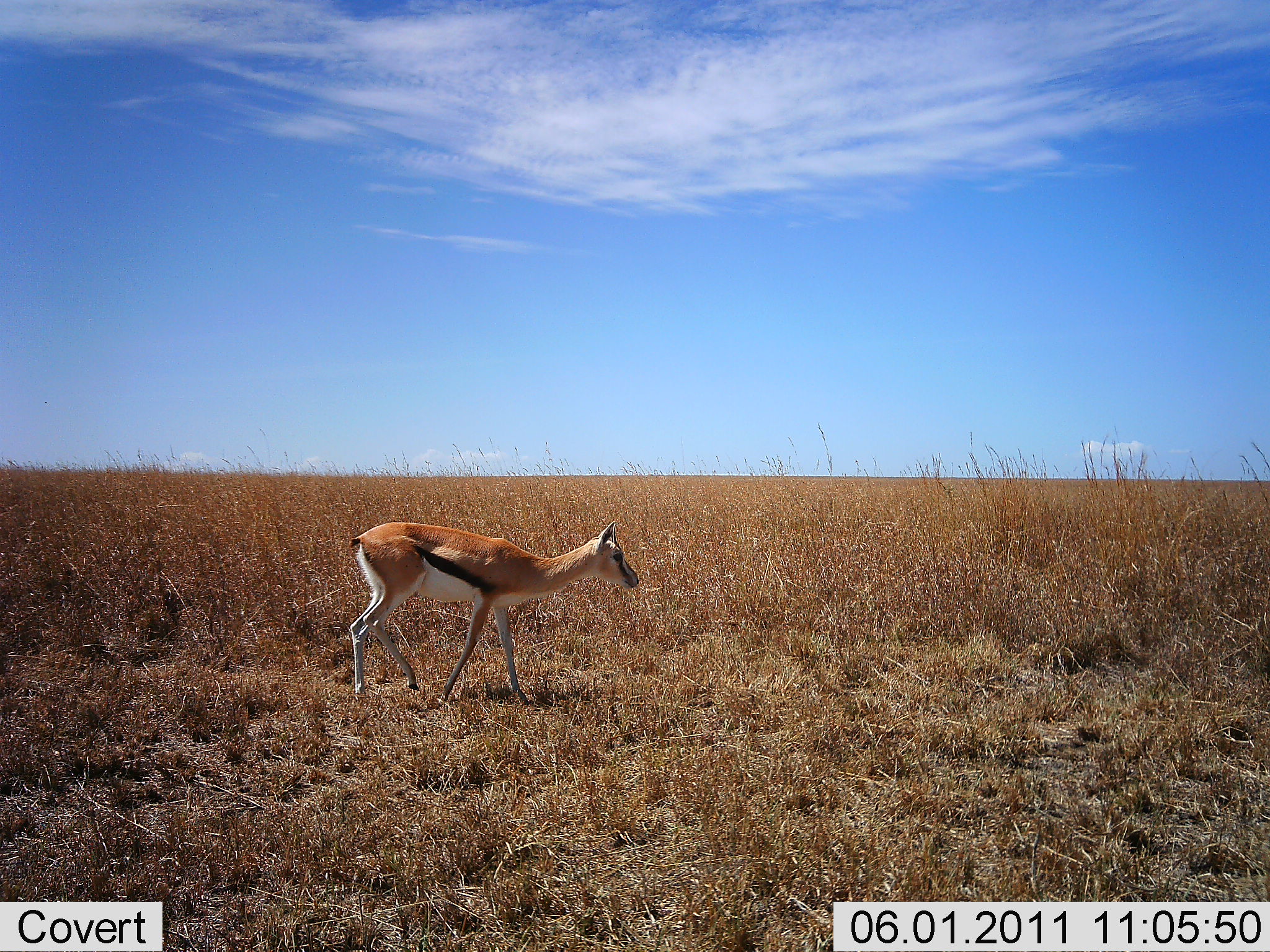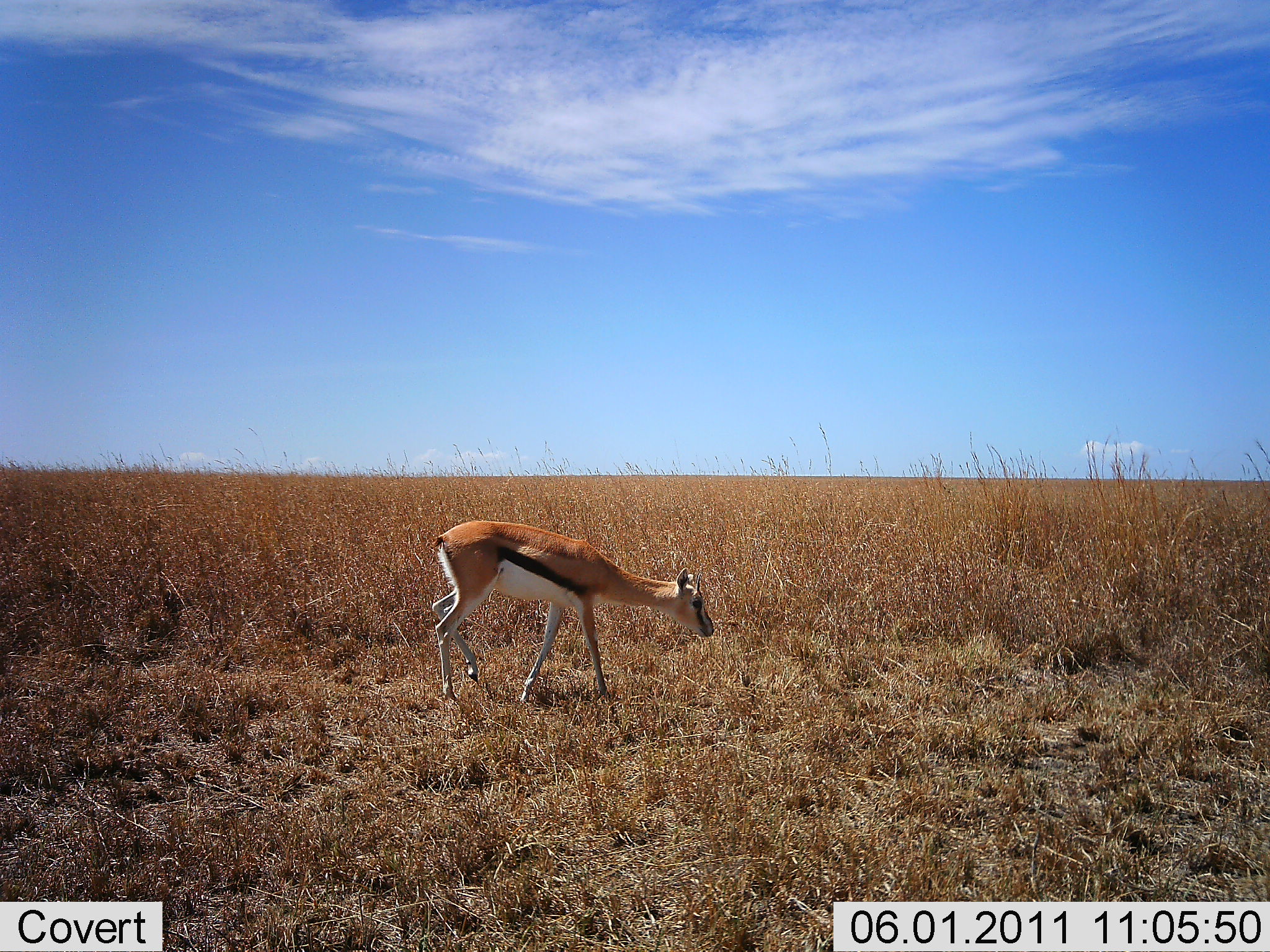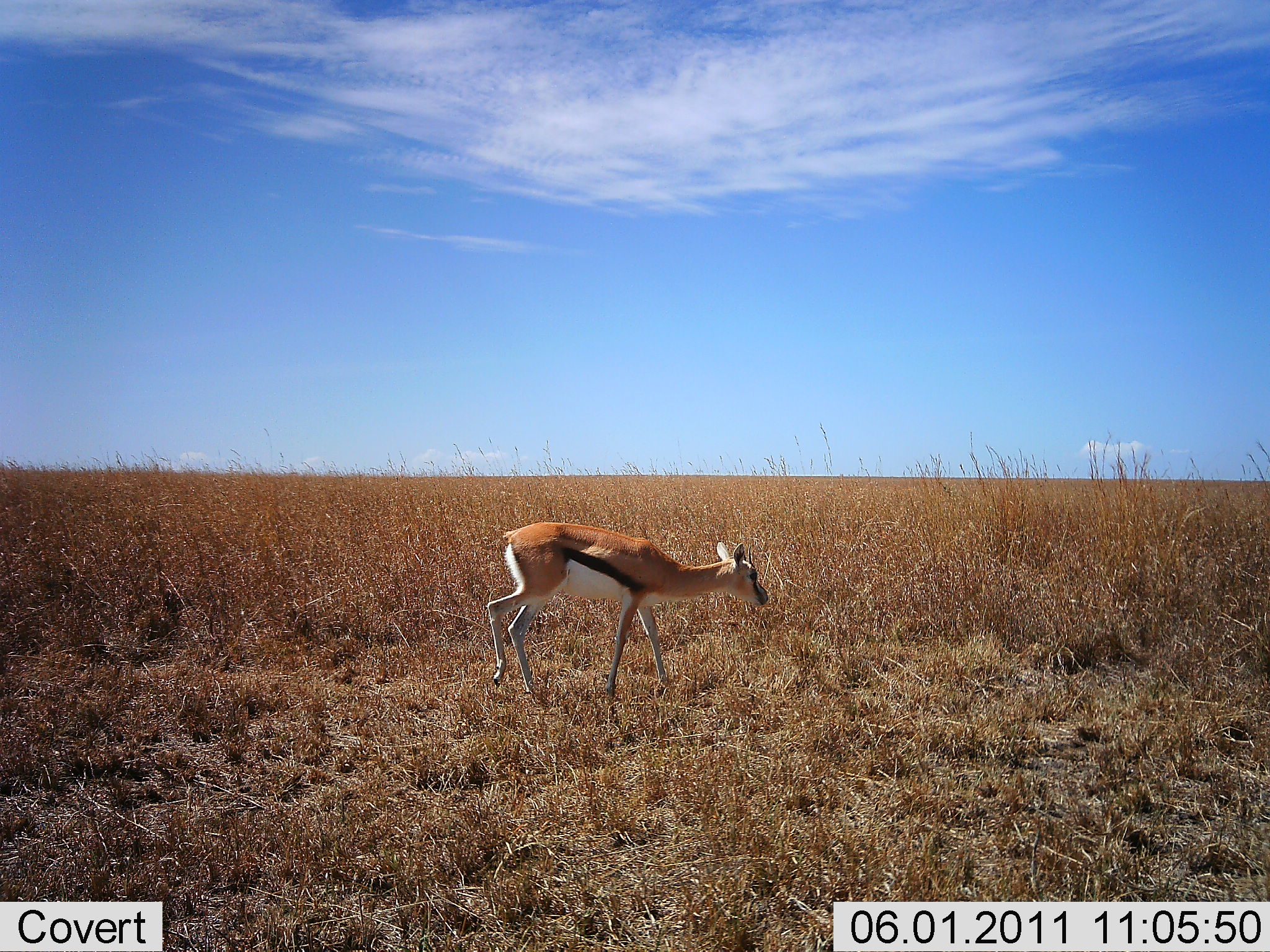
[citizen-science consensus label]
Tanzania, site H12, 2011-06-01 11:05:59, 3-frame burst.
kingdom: Animalia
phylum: Chordata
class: Mammalia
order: Artiodactyla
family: Bovidae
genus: Eudorcas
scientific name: Eudorcas thomsonii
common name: thomson's gazelle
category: gazellethomsons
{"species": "gazellethomsons (thomson's gazelle) (Eudorcas thomsonii)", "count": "1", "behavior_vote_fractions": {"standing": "23%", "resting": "0%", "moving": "85%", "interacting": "0%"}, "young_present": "8%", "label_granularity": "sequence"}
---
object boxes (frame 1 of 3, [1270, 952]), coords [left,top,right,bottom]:
animal: [348,520,639,706]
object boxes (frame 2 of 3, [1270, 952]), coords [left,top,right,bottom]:
animal: [431,520,715,702]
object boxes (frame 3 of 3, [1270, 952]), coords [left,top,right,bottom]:
animal: [487,522,769,700]